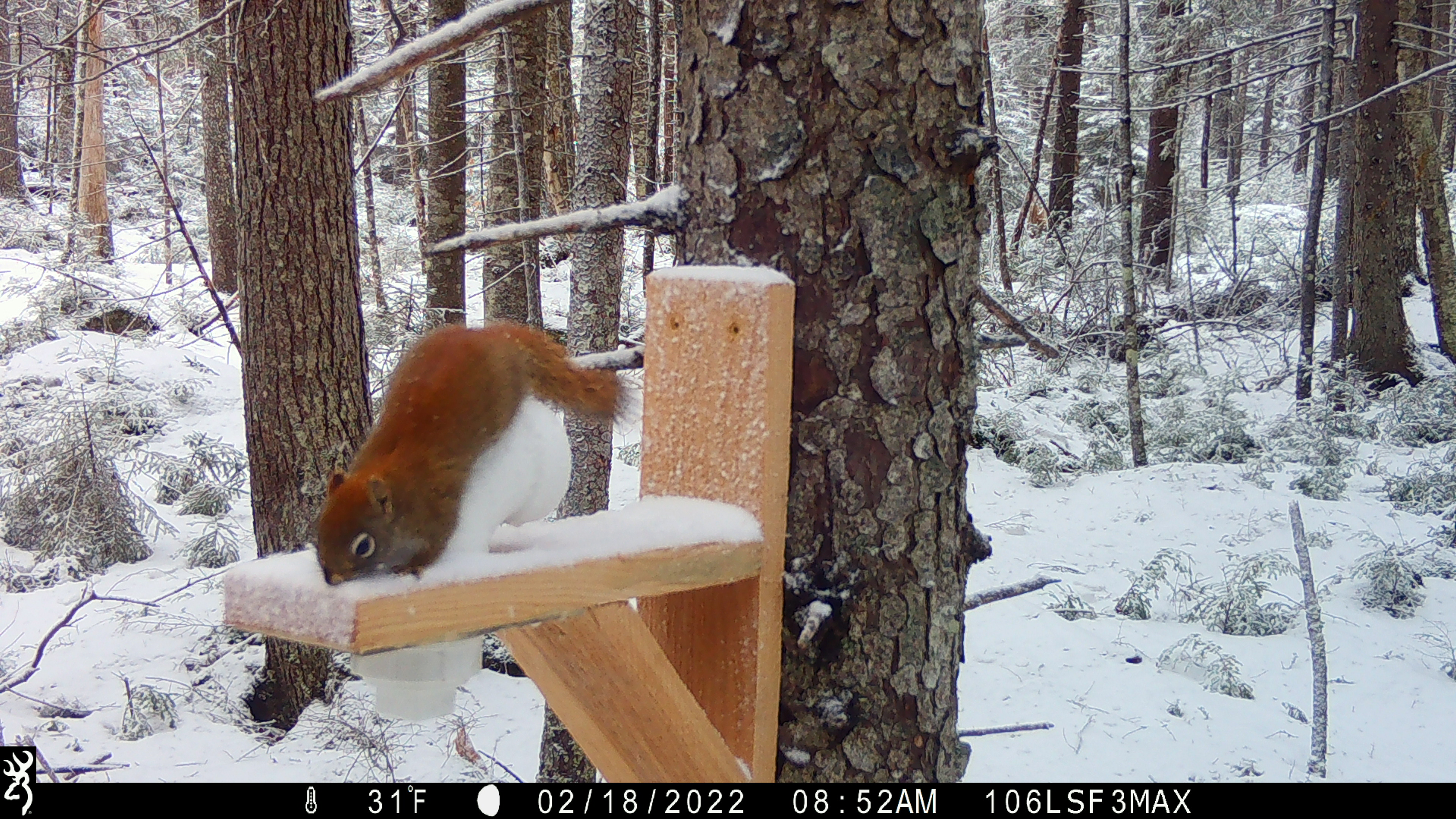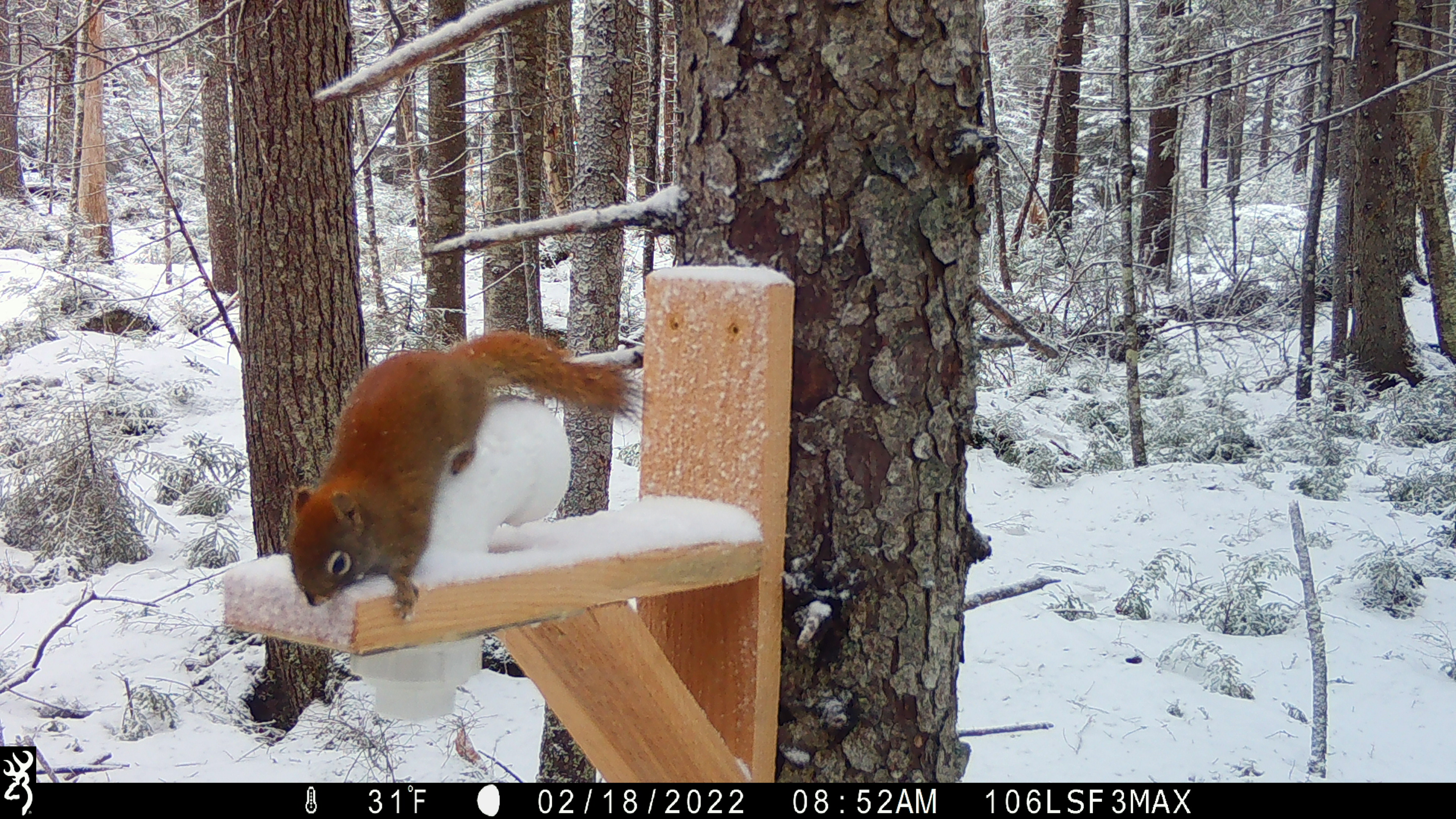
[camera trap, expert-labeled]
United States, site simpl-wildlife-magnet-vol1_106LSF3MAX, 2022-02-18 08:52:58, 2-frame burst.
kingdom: Animalia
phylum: Chordata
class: Mammalia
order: Rodentia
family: Sciuridae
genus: Tamiasciurus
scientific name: Tamiasciurus hudsonicus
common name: red squirrel